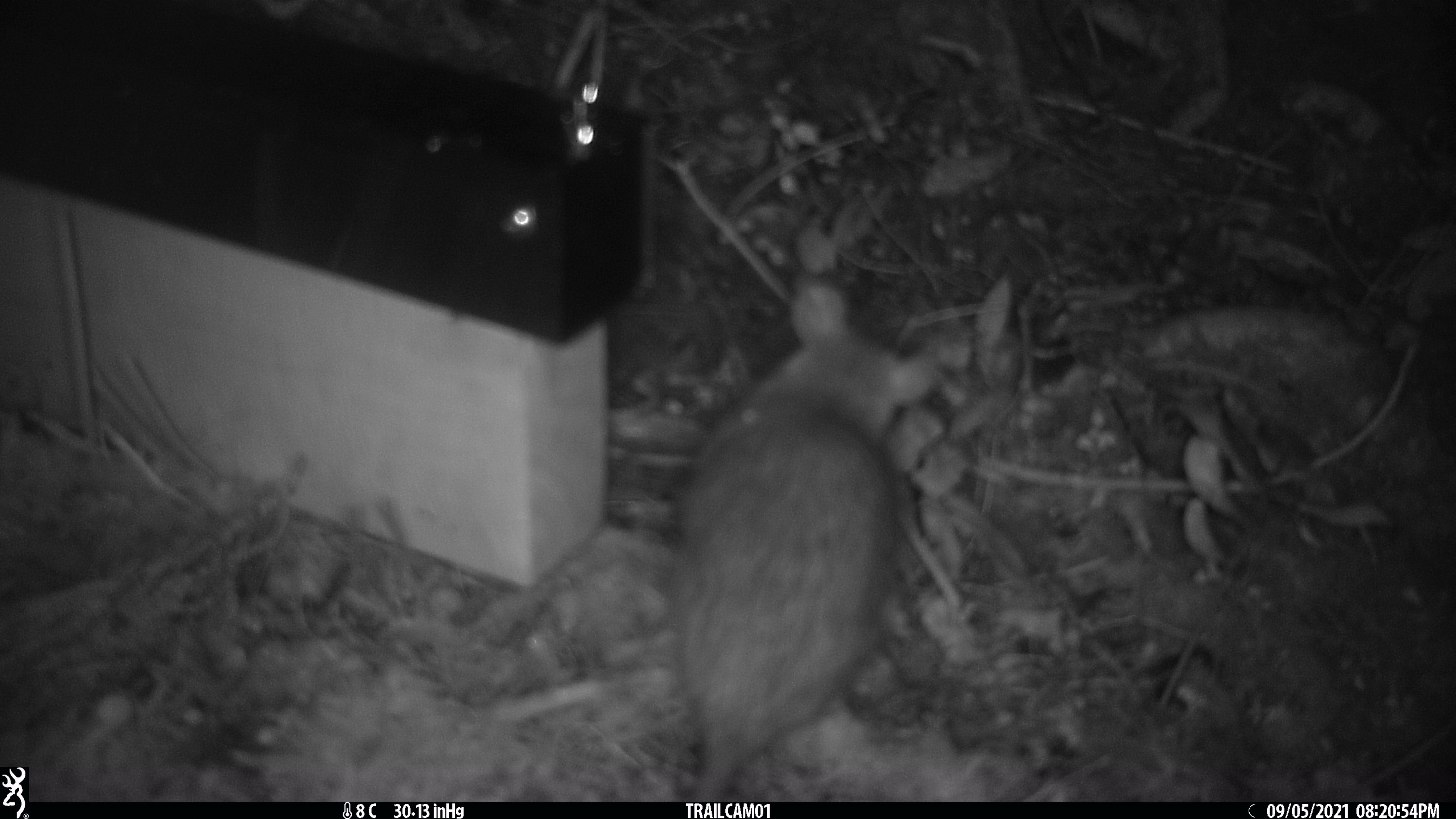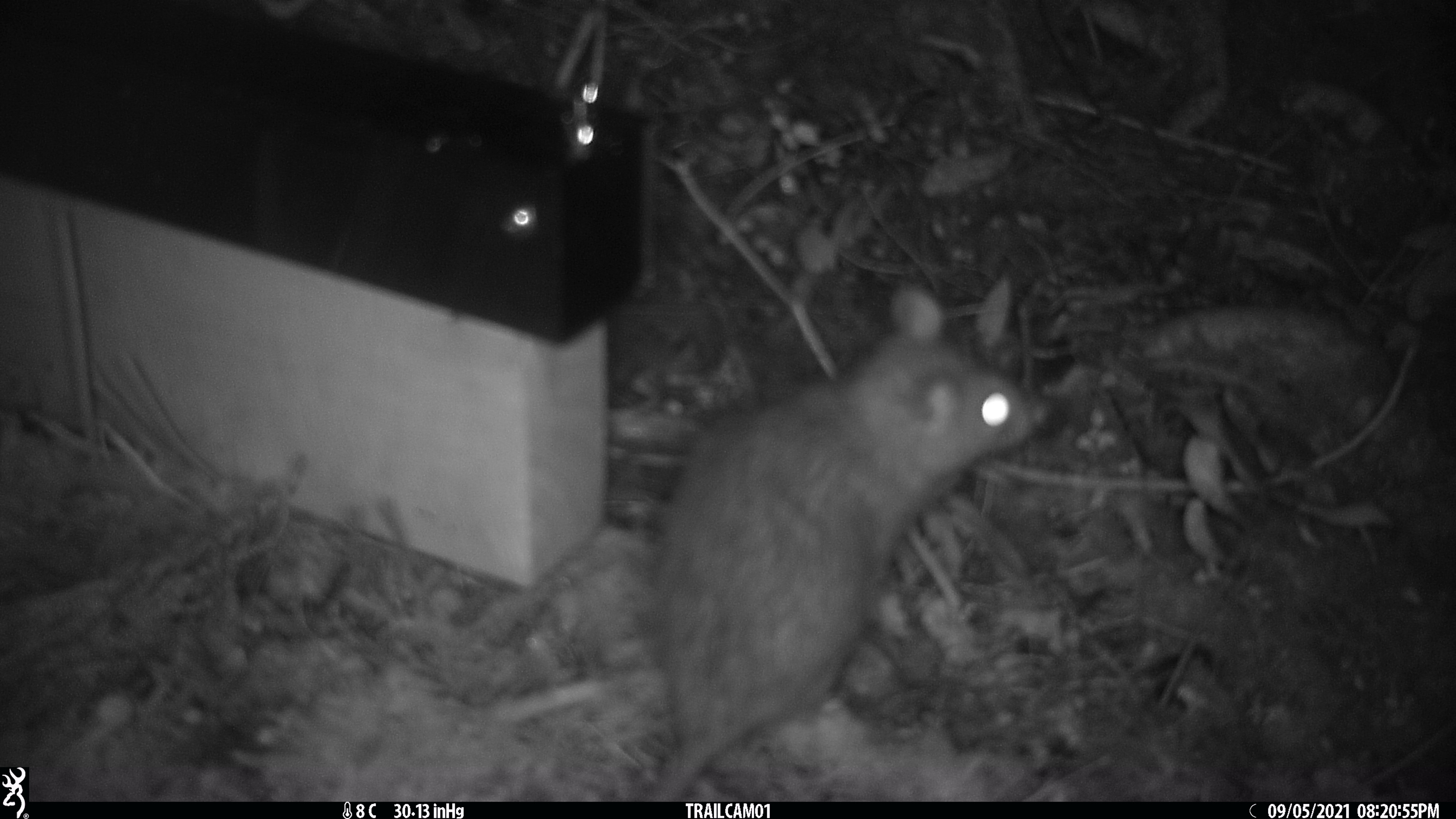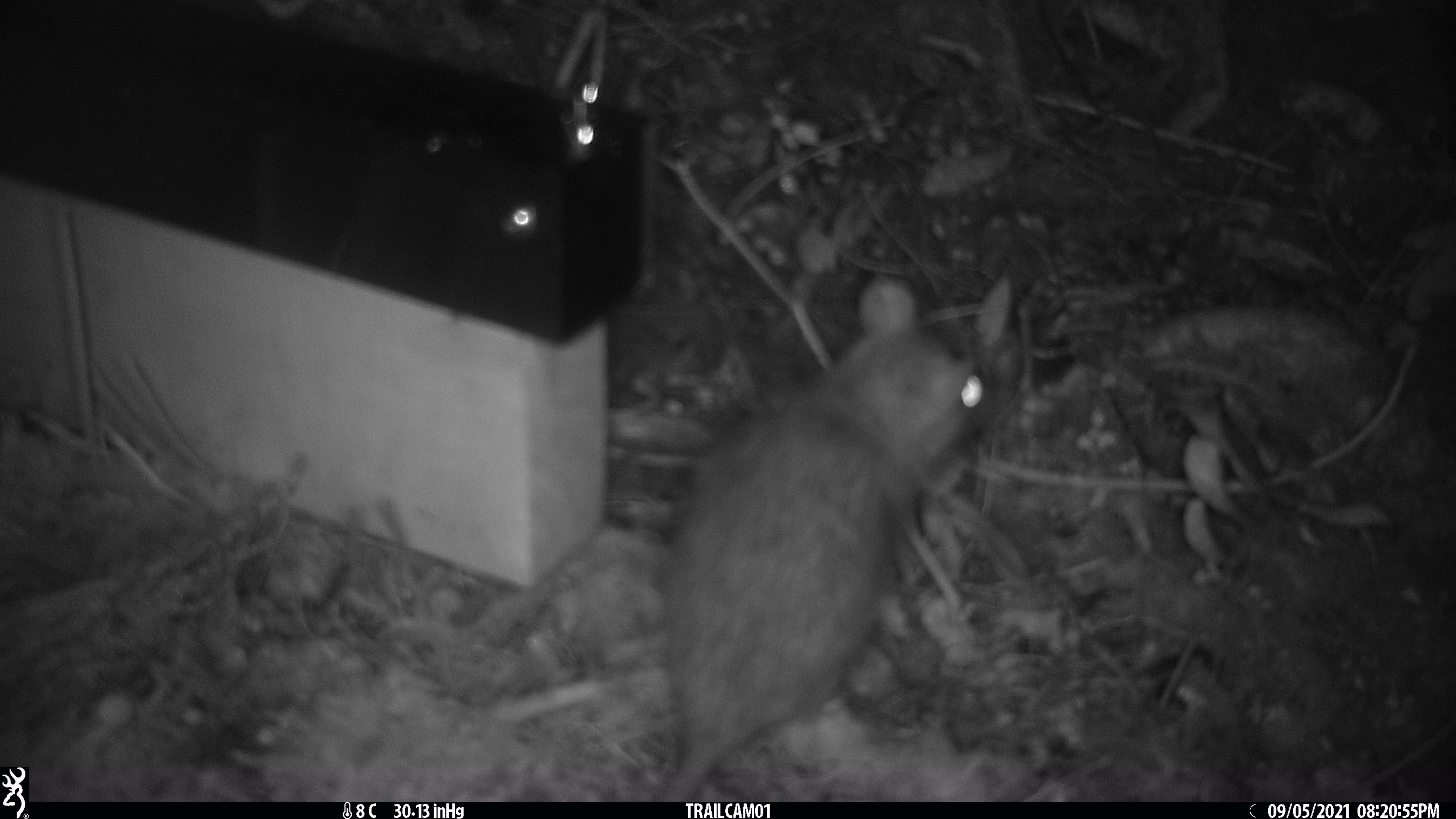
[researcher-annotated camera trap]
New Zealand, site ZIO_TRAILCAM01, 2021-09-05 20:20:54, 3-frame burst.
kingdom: Animalia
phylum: Chordata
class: Mammalia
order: Rodentia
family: Muridae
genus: Rattus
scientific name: Rattus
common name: rat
Rat (Rattus).